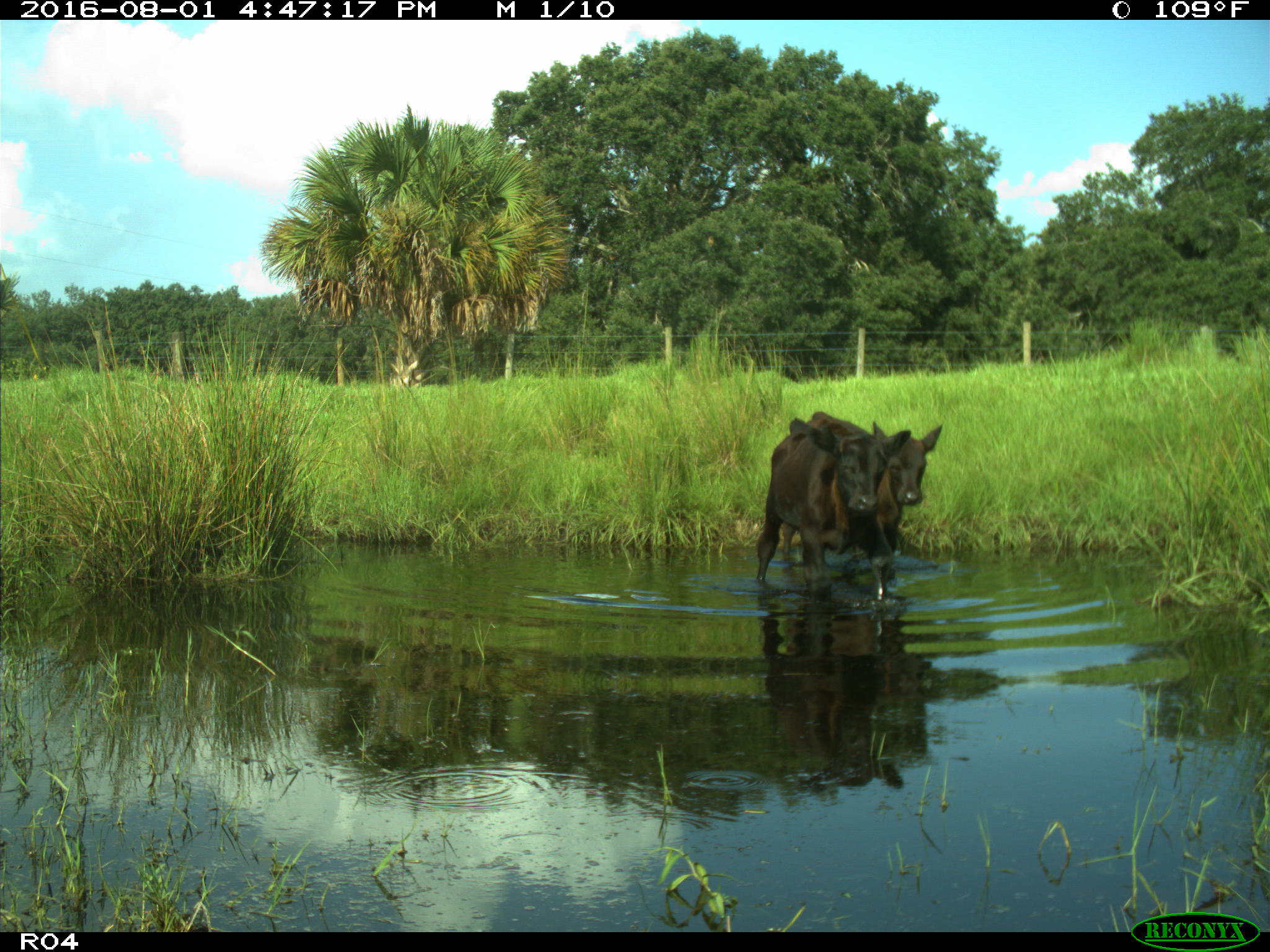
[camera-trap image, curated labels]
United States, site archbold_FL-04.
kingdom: Animalia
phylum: Chordata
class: Mammalia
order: Artiodactyla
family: Bovidae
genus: Bos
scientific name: Bos taurus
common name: domestic cow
Bos taurus (domestic cow).